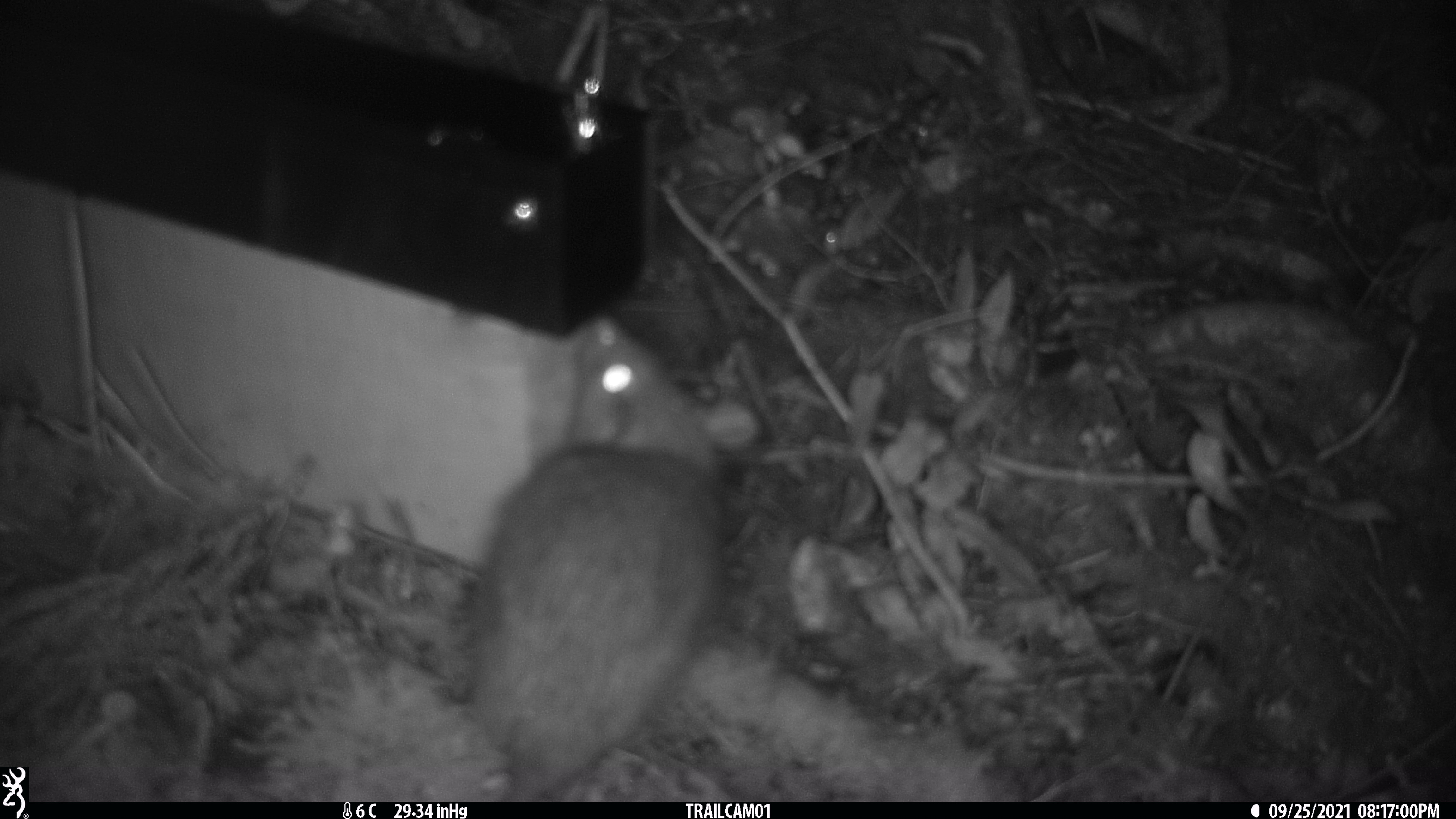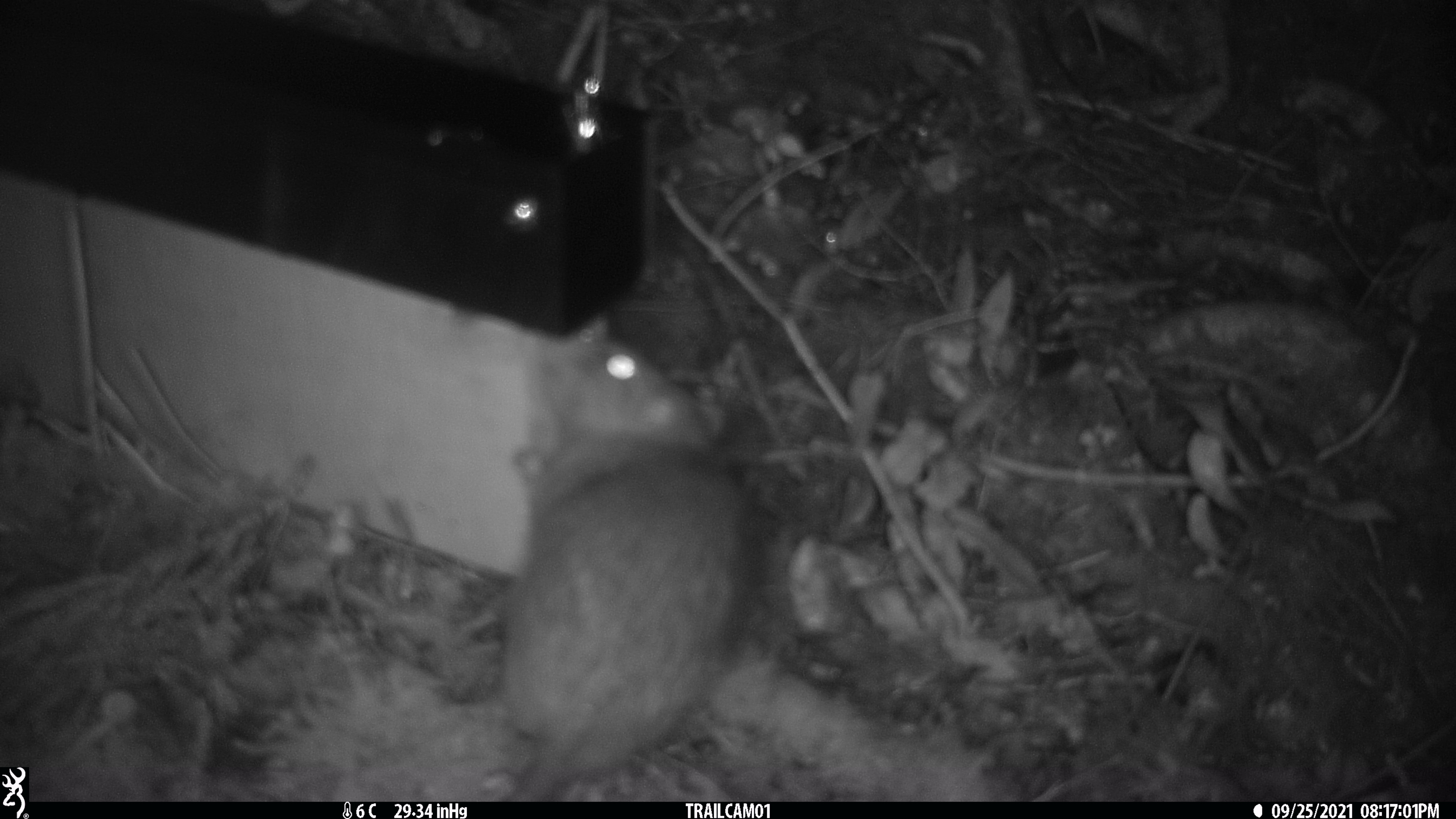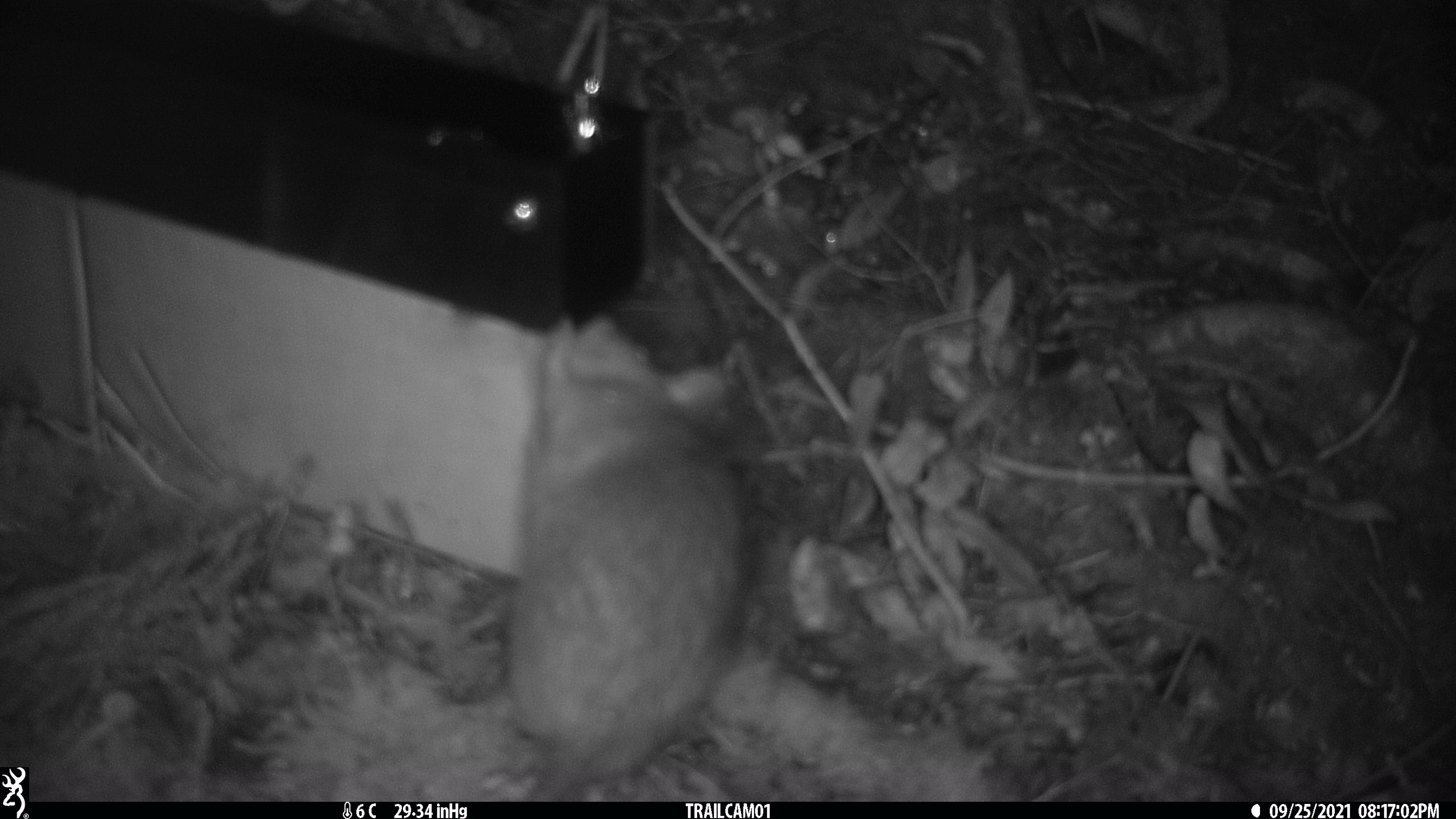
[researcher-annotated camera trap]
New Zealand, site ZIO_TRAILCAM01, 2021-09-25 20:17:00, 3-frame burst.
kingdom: Animalia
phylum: Chordata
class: Mammalia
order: Rodentia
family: Muridae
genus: Rattus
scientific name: Rattus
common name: rat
Rat (Rattus).